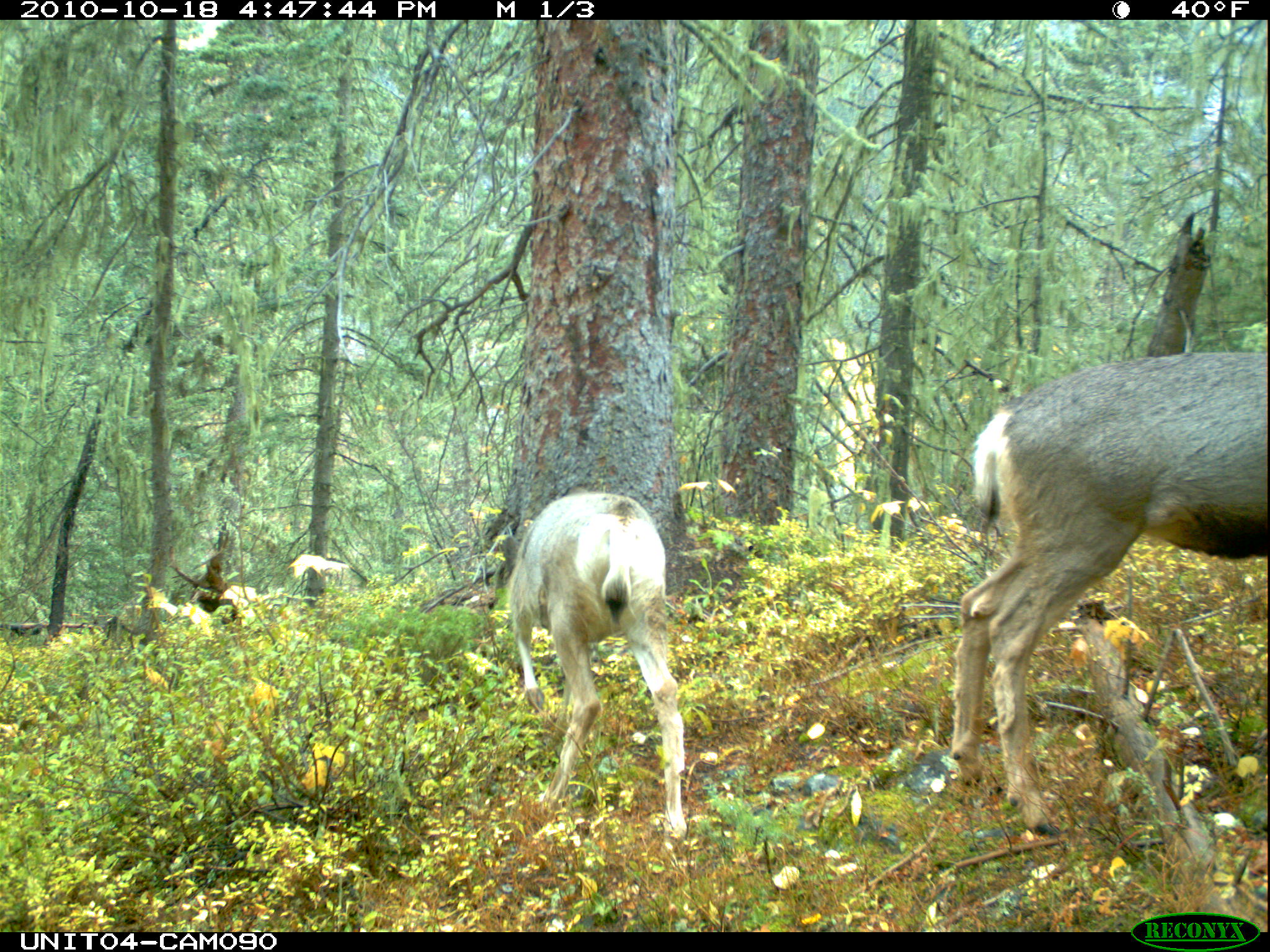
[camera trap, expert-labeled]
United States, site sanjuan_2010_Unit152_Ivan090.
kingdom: Animalia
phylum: Chordata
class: Mammalia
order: Artiodactyla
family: Cervidae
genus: Odocoileus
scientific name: Odocoileus hemionus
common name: mule deer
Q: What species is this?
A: Odocoileus hemionus (mule deer).